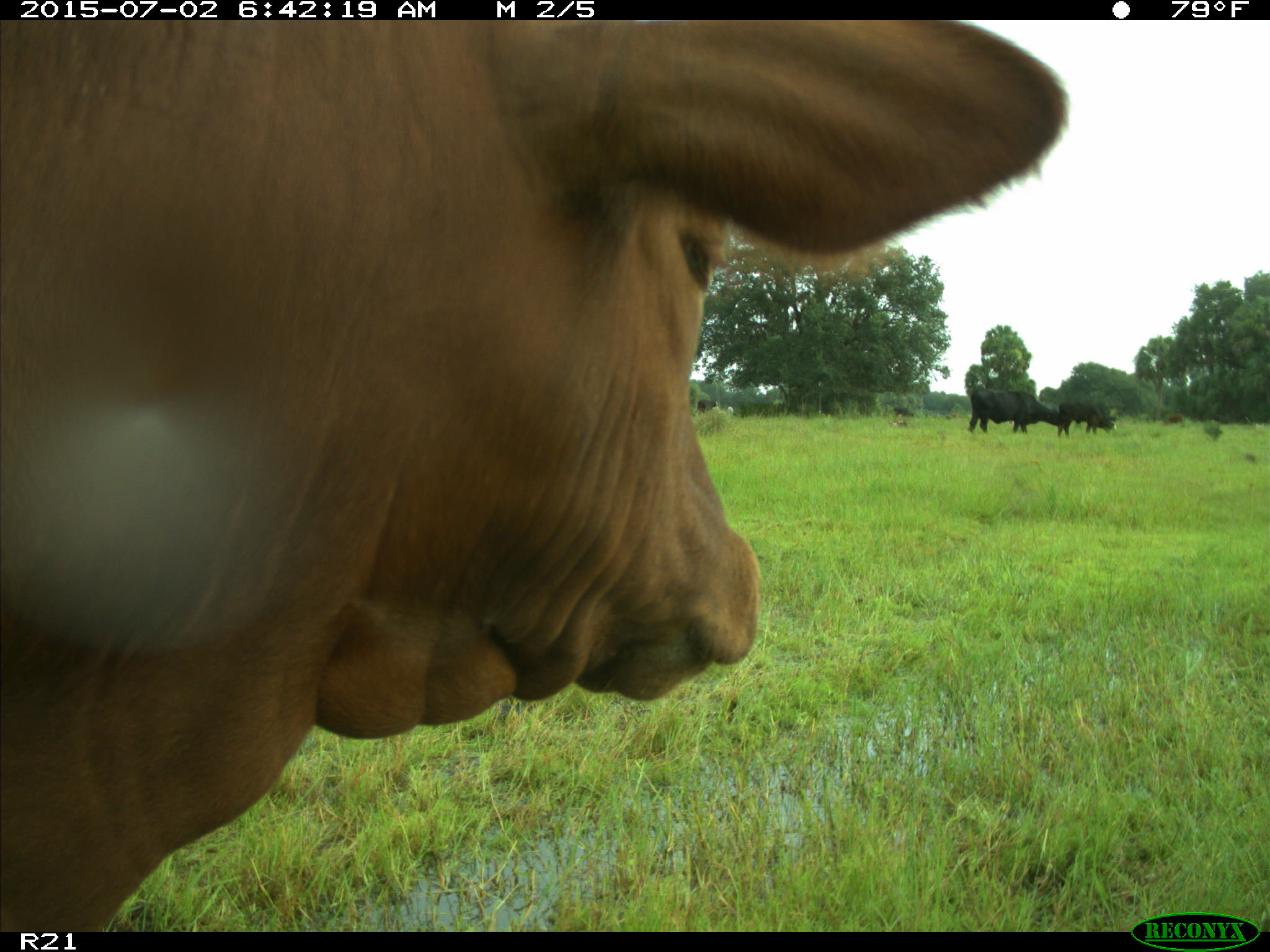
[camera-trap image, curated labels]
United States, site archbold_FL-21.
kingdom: Animalia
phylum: Chordata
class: Mammalia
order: Artiodactyla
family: Bovidae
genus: Bos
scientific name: Bos taurus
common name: domestic cow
Bos taurus (domestic cow).